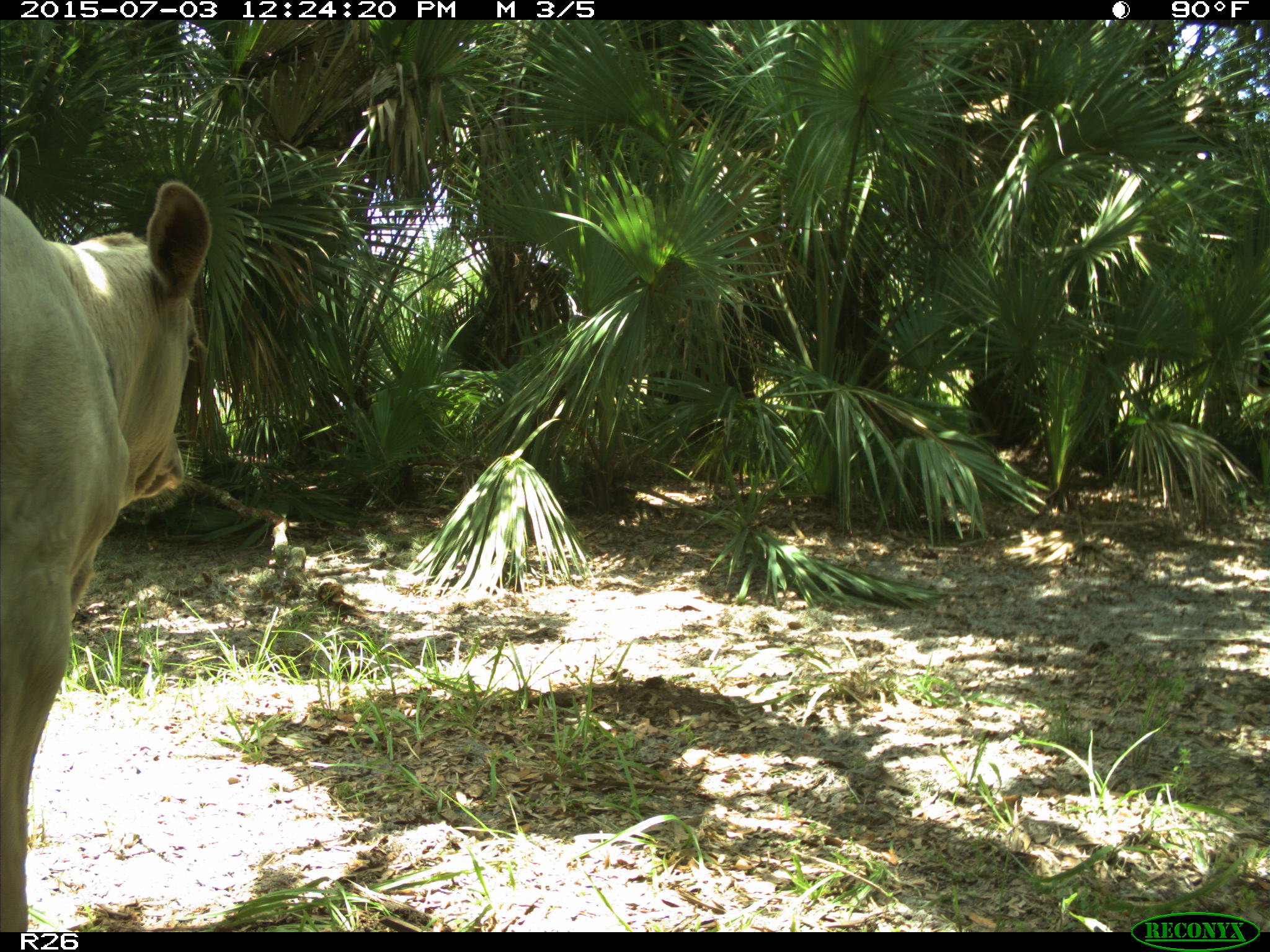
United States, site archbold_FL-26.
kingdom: Animalia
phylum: Chordata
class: Mammalia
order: Artiodactyla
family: Bovidae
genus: Bos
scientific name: Bos taurus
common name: domestic cow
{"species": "Bos taurus (domestic cow)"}